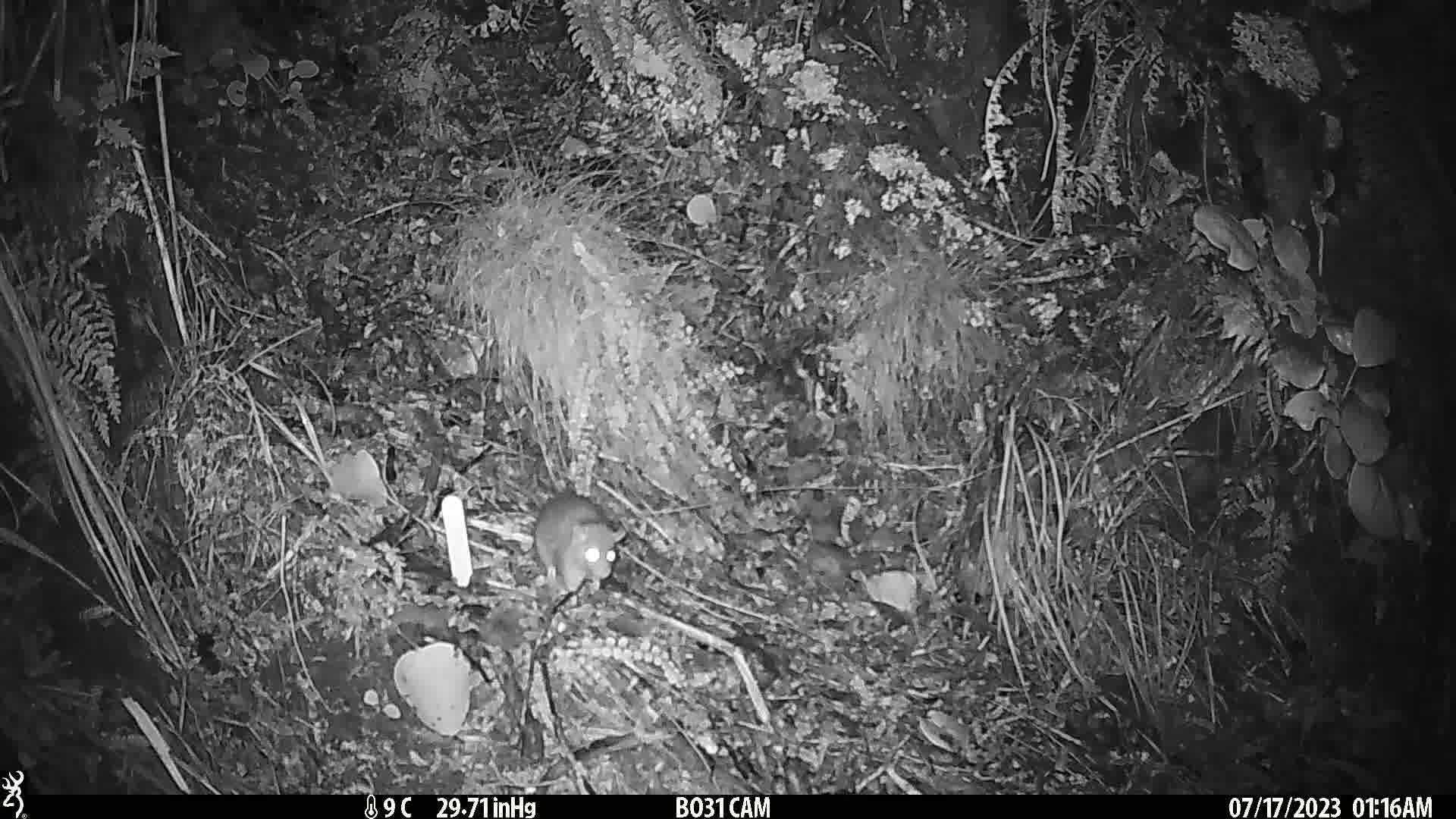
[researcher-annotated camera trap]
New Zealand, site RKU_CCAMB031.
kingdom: Animalia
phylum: Chordata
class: Mammalia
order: Rodentia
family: Muridae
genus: Rattus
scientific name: Rattus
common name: rat